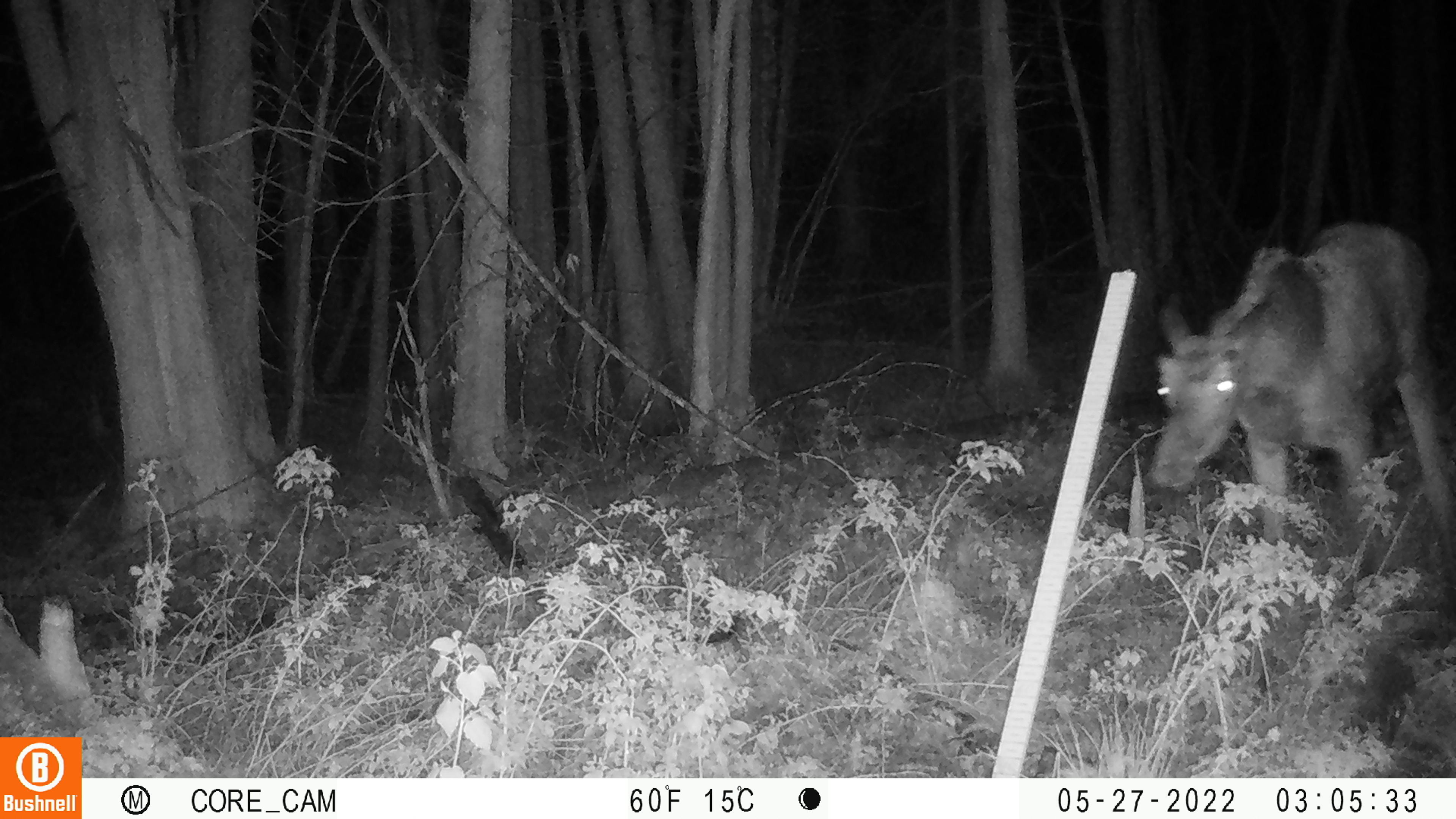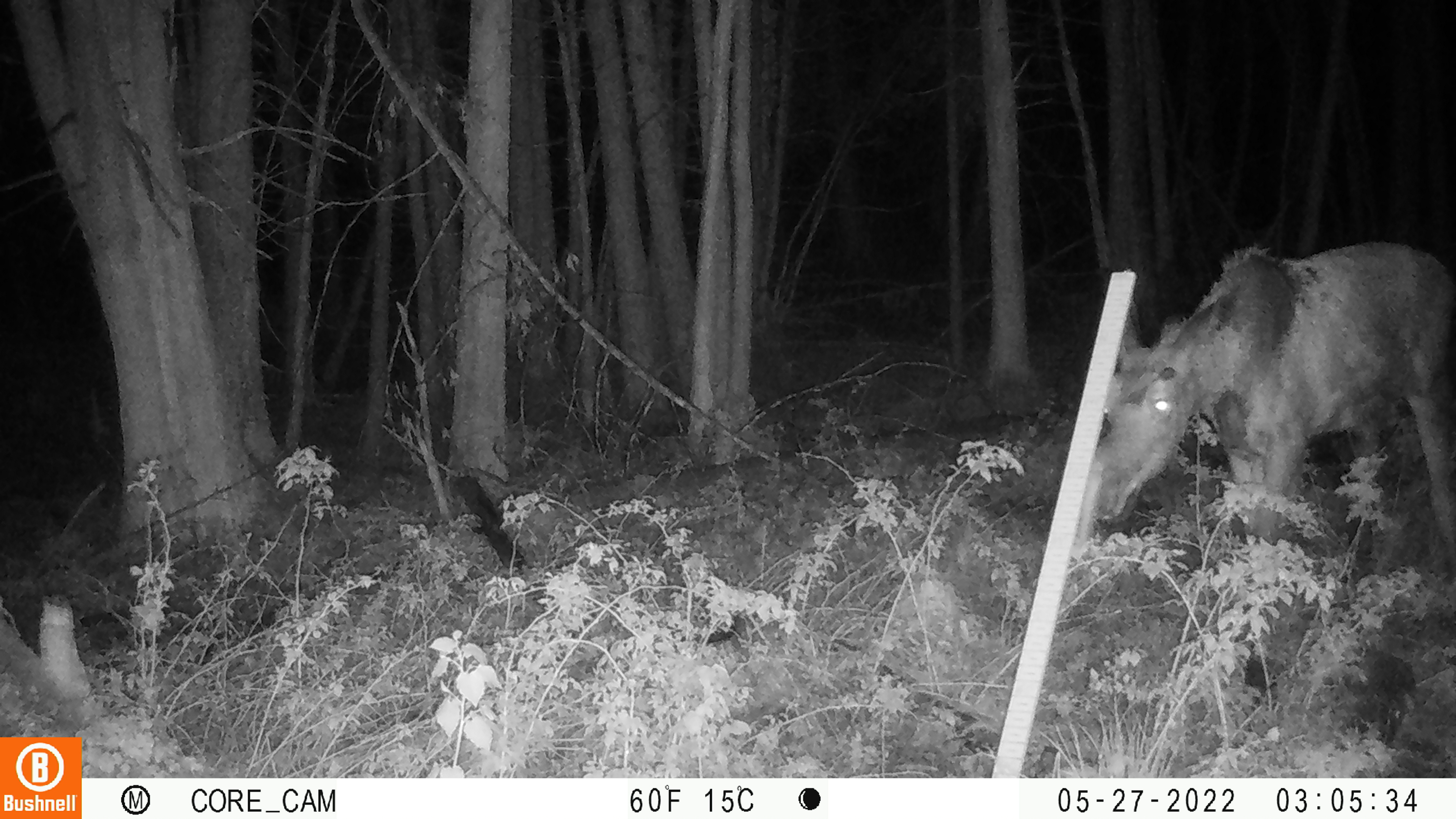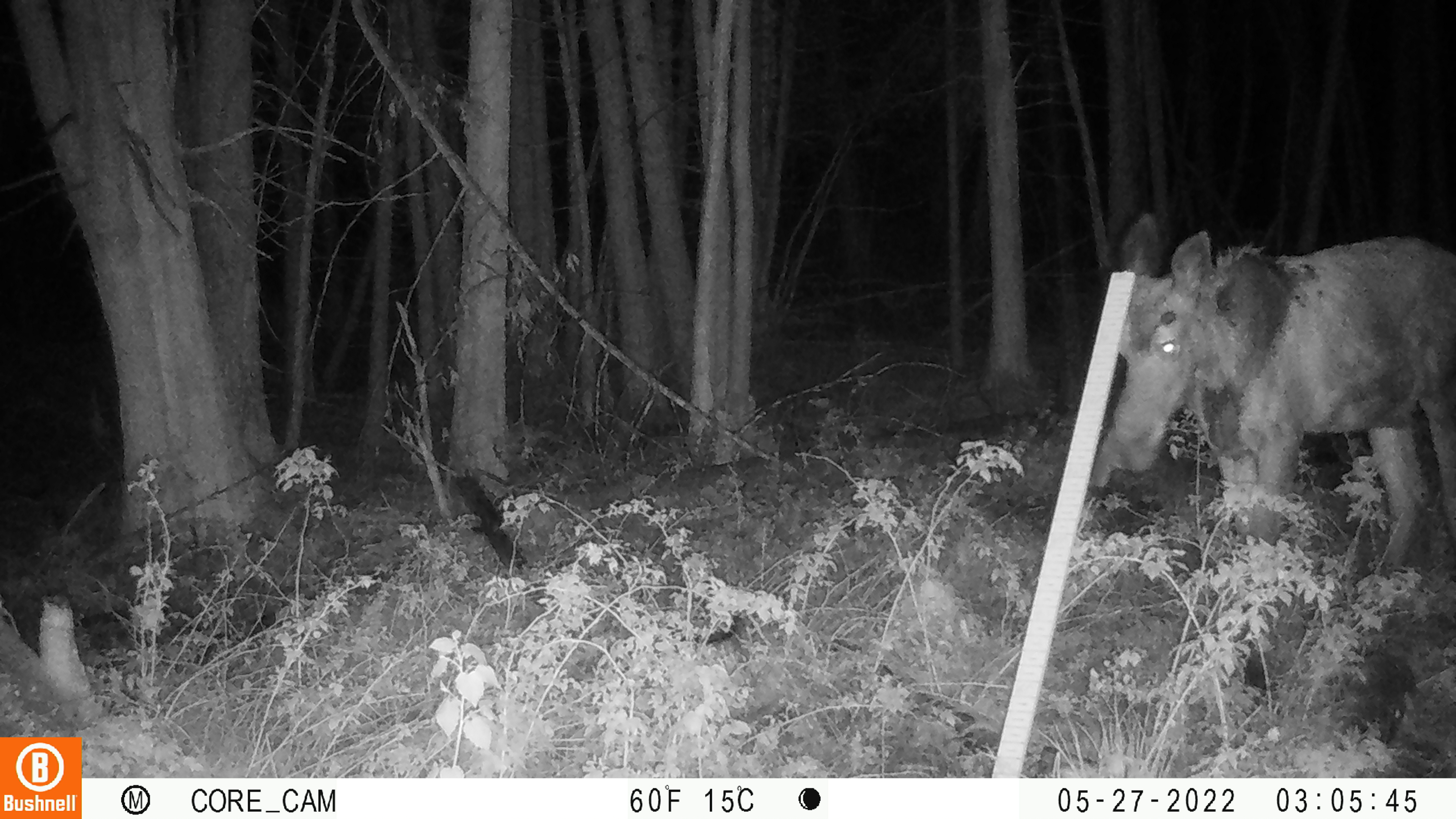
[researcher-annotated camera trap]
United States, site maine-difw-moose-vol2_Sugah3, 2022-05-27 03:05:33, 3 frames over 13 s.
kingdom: Animalia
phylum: Chordata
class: Mammalia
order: Artiodactyla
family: Cervidae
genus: Alces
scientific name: Alces alces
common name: moose